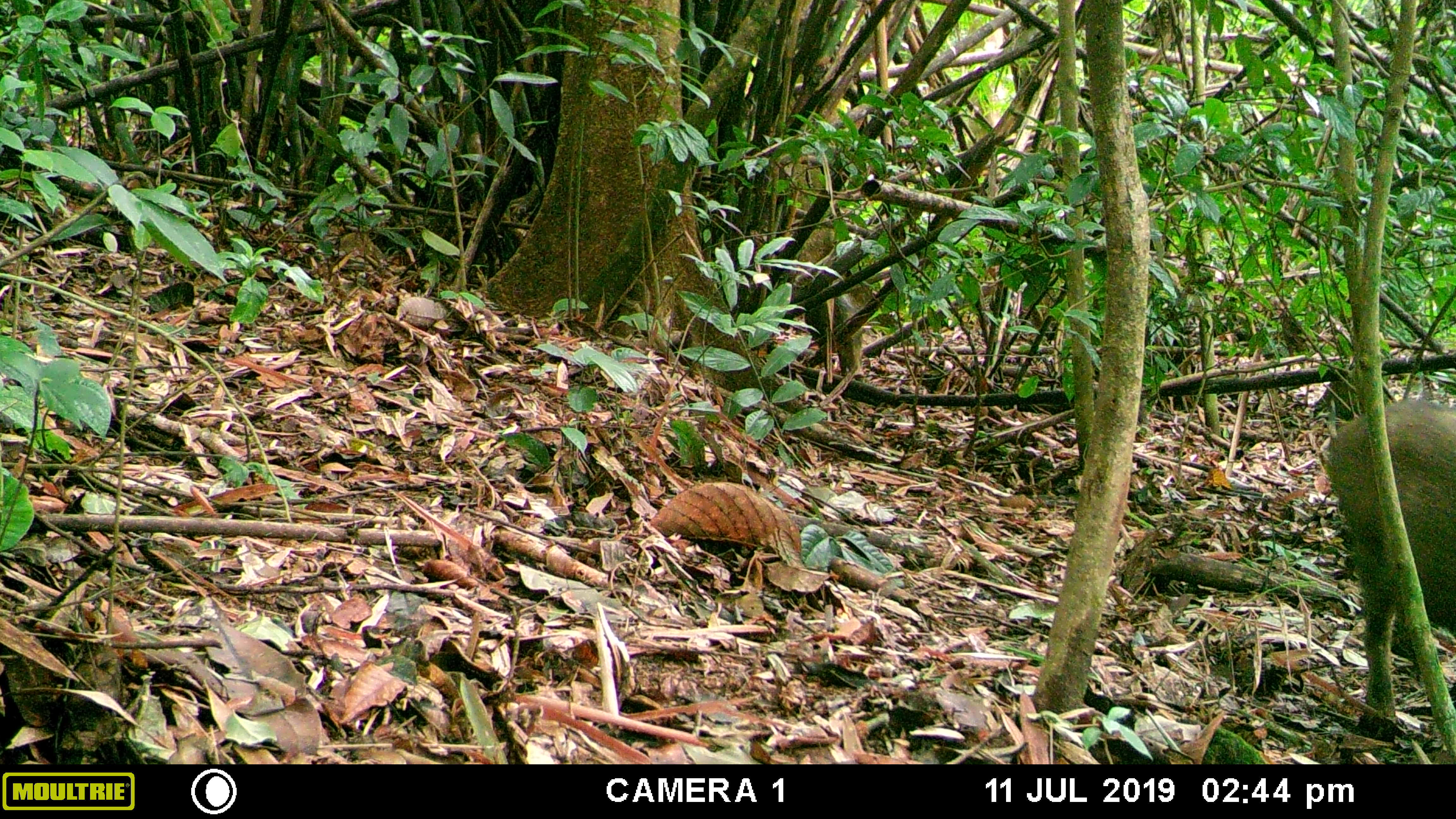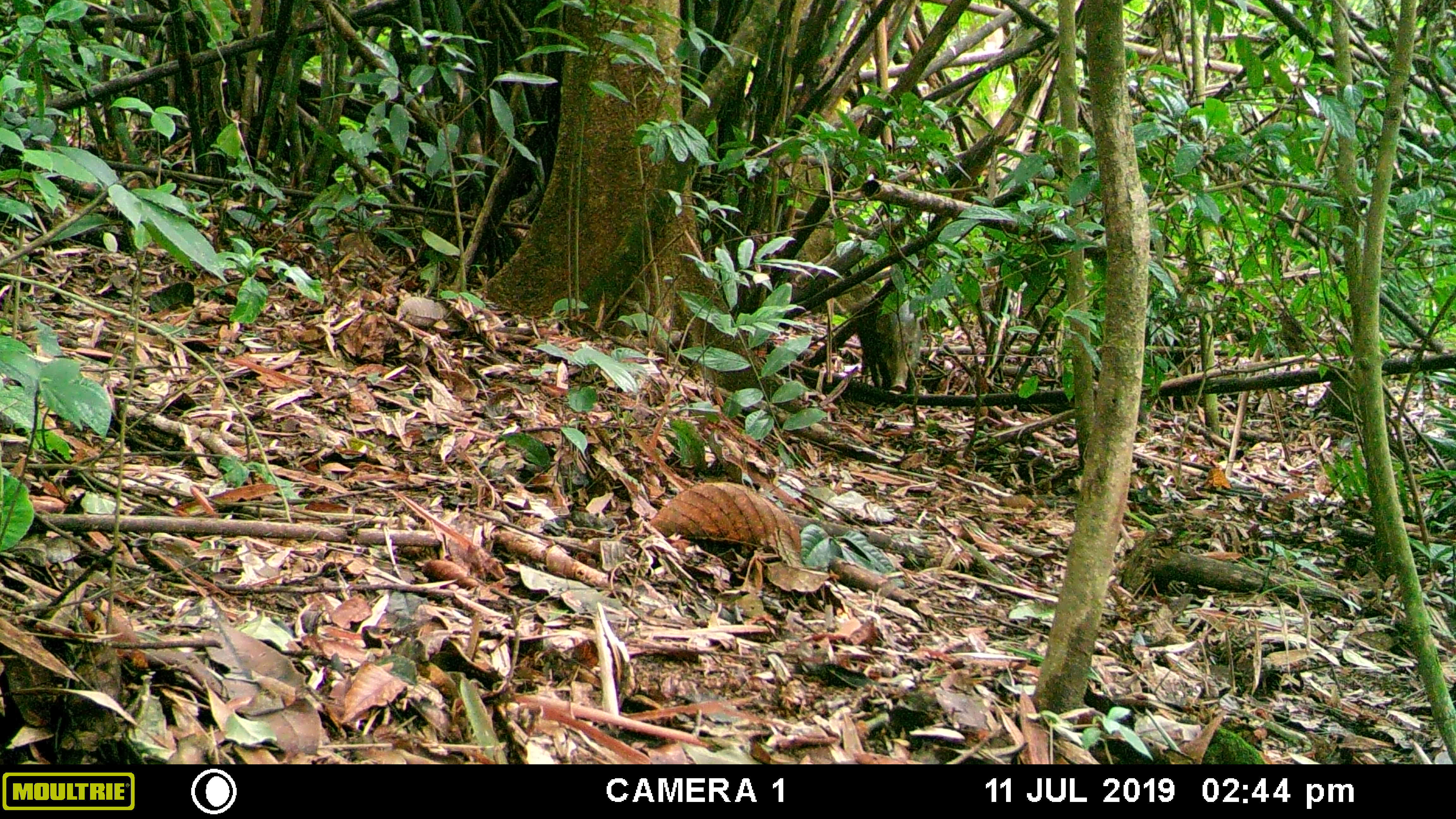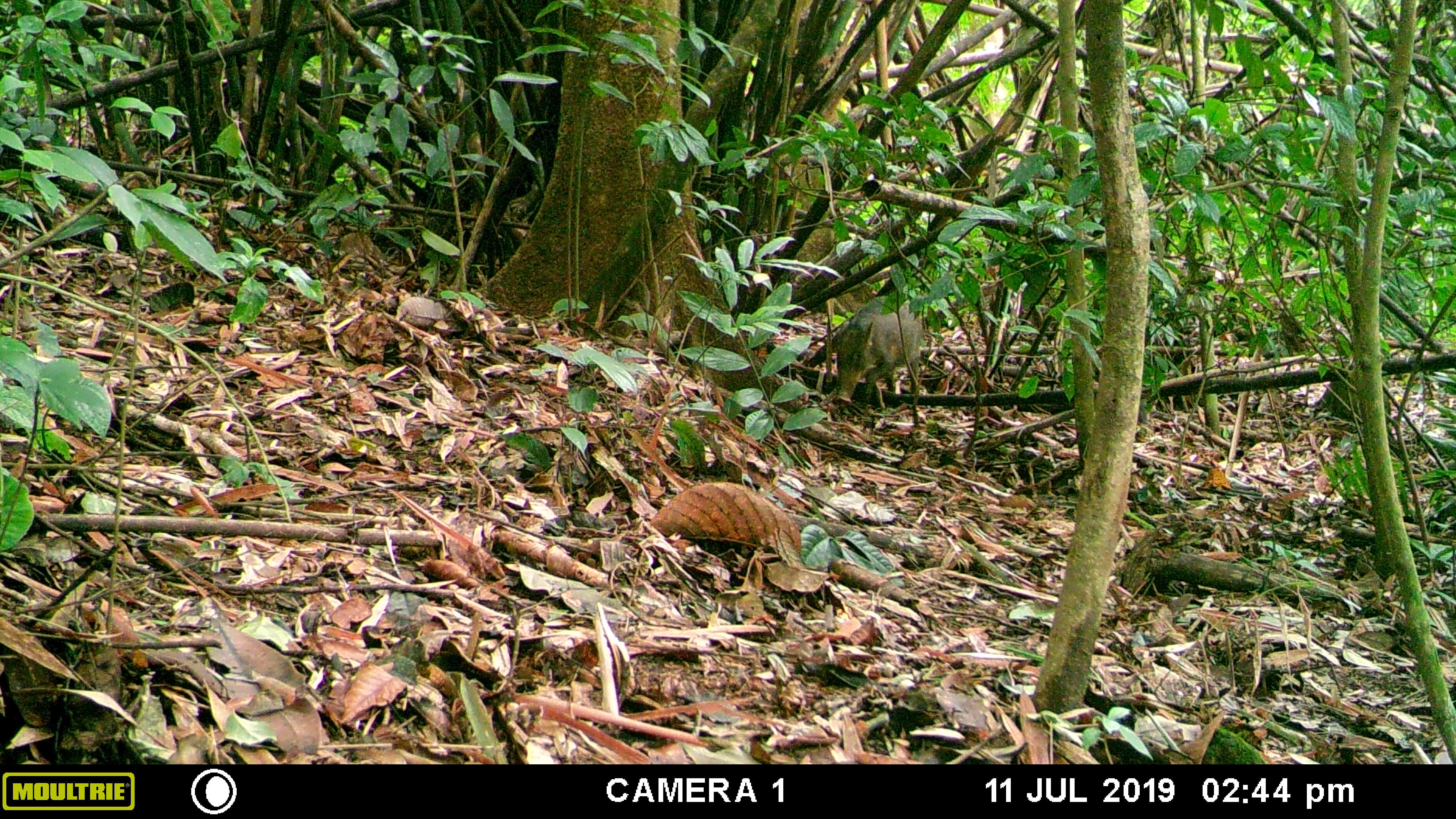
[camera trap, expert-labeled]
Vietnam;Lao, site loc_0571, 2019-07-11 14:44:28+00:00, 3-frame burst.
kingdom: Animalia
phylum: Chordata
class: Mammalia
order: Artiodactyla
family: Suidae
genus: Sus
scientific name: Sus scrofa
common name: eurasian wild pig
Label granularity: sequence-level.